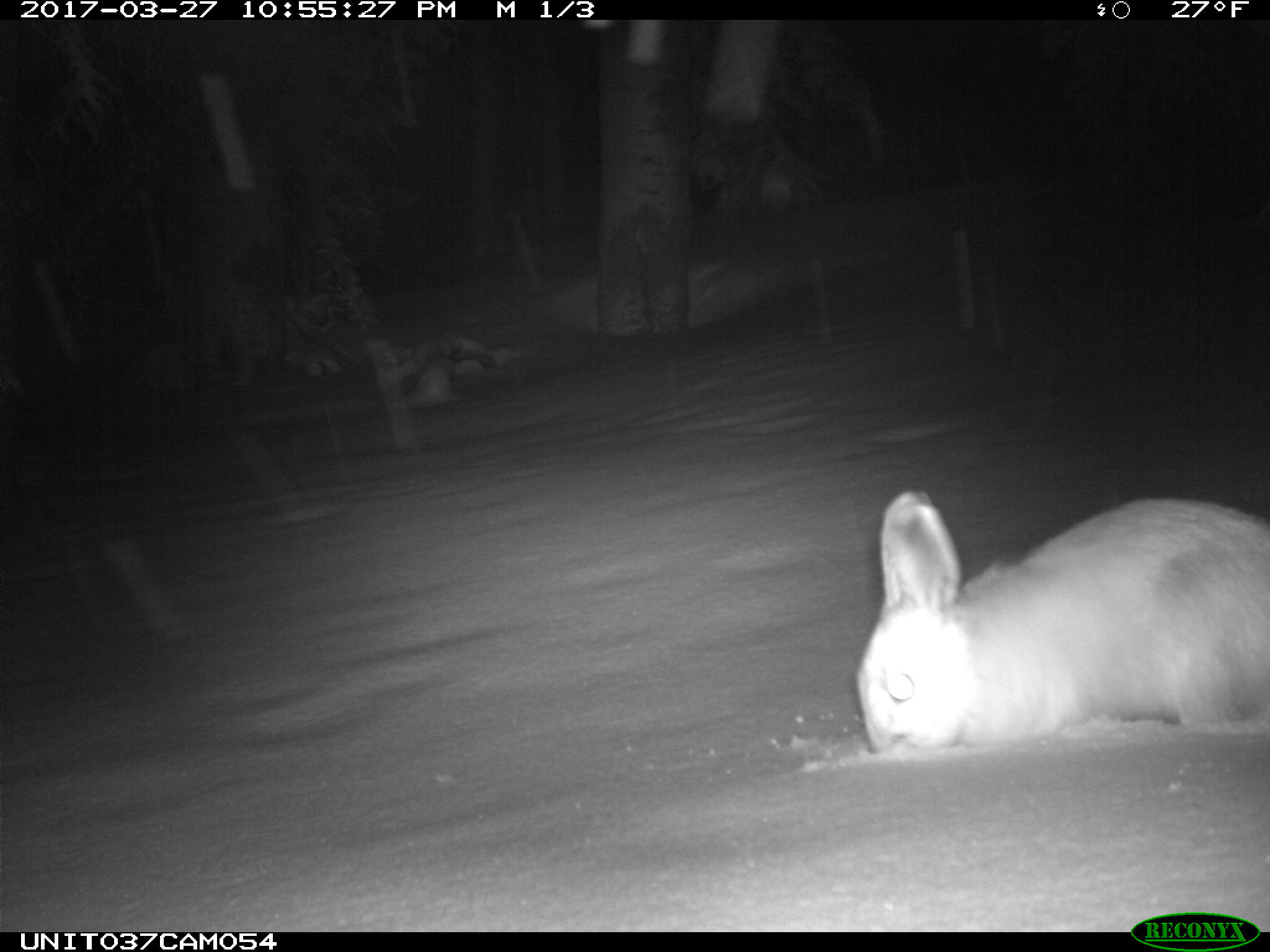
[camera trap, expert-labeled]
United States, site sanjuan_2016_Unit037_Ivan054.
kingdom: Animalia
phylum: Chordata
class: Mammalia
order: Lagomorpha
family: Leporidae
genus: Lepus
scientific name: Lepus americanus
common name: snowshoe hare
Lepus americanus (snowshoe hare).